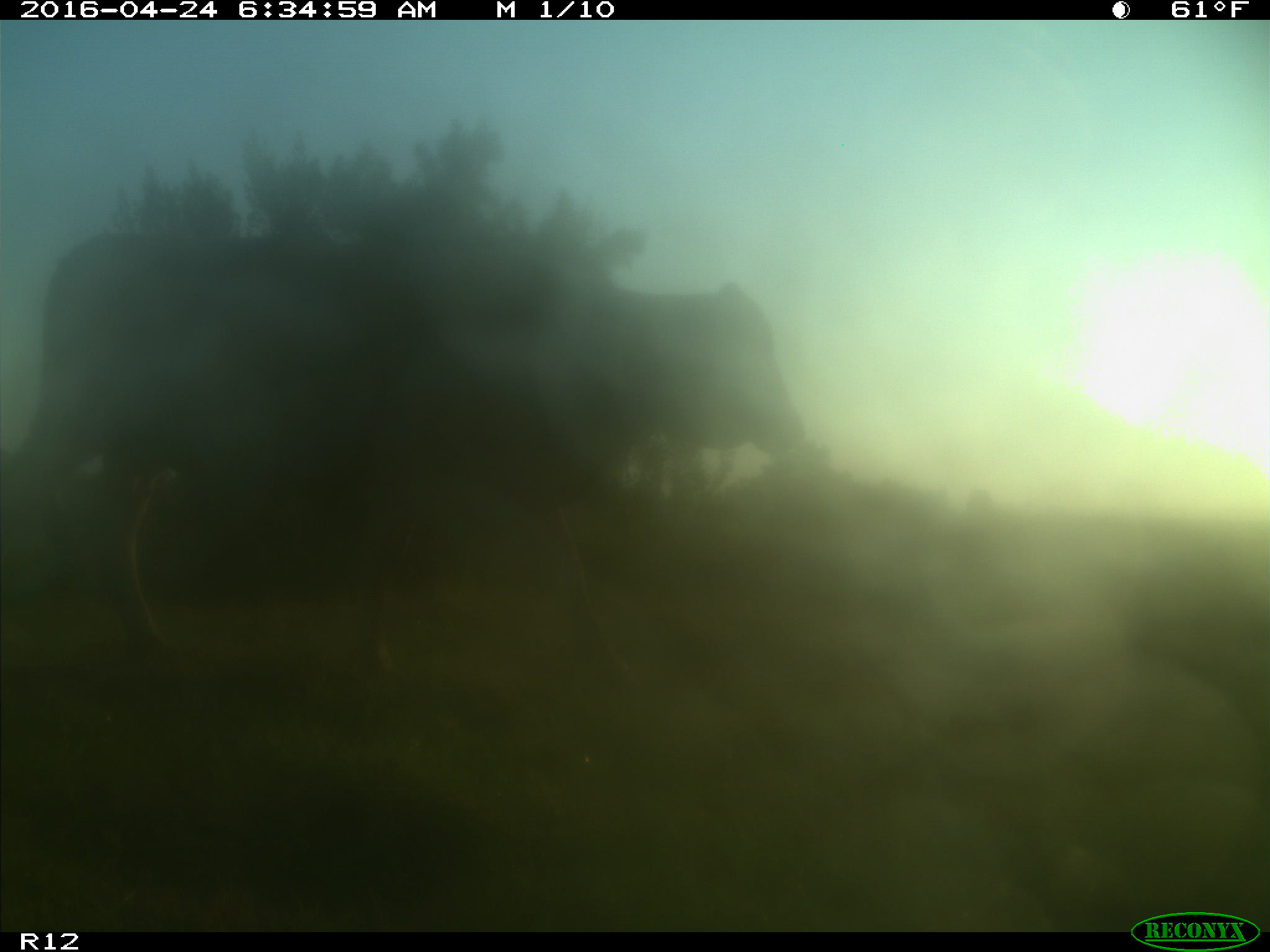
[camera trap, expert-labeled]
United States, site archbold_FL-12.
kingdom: Animalia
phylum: Chordata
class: Mammalia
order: Artiodactyla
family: Bovidae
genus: Bos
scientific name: Bos taurus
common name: domestic cow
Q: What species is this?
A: Bos taurus (domestic cow).